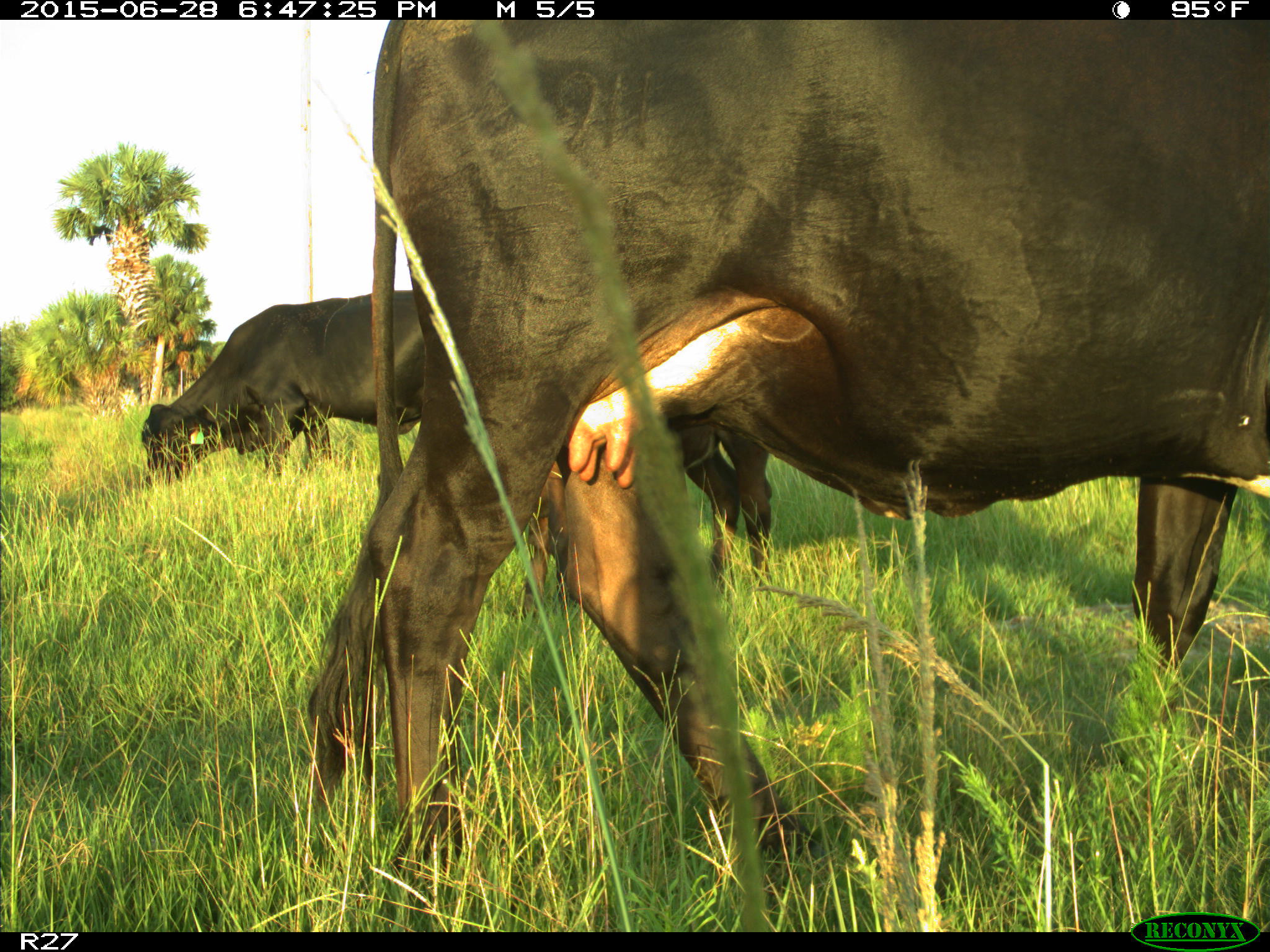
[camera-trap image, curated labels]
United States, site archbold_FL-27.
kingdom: Animalia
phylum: Chordata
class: Mammalia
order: Artiodactyla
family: Bovidae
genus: Bos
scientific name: Bos taurus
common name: domestic cow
Bos taurus (domestic cow).